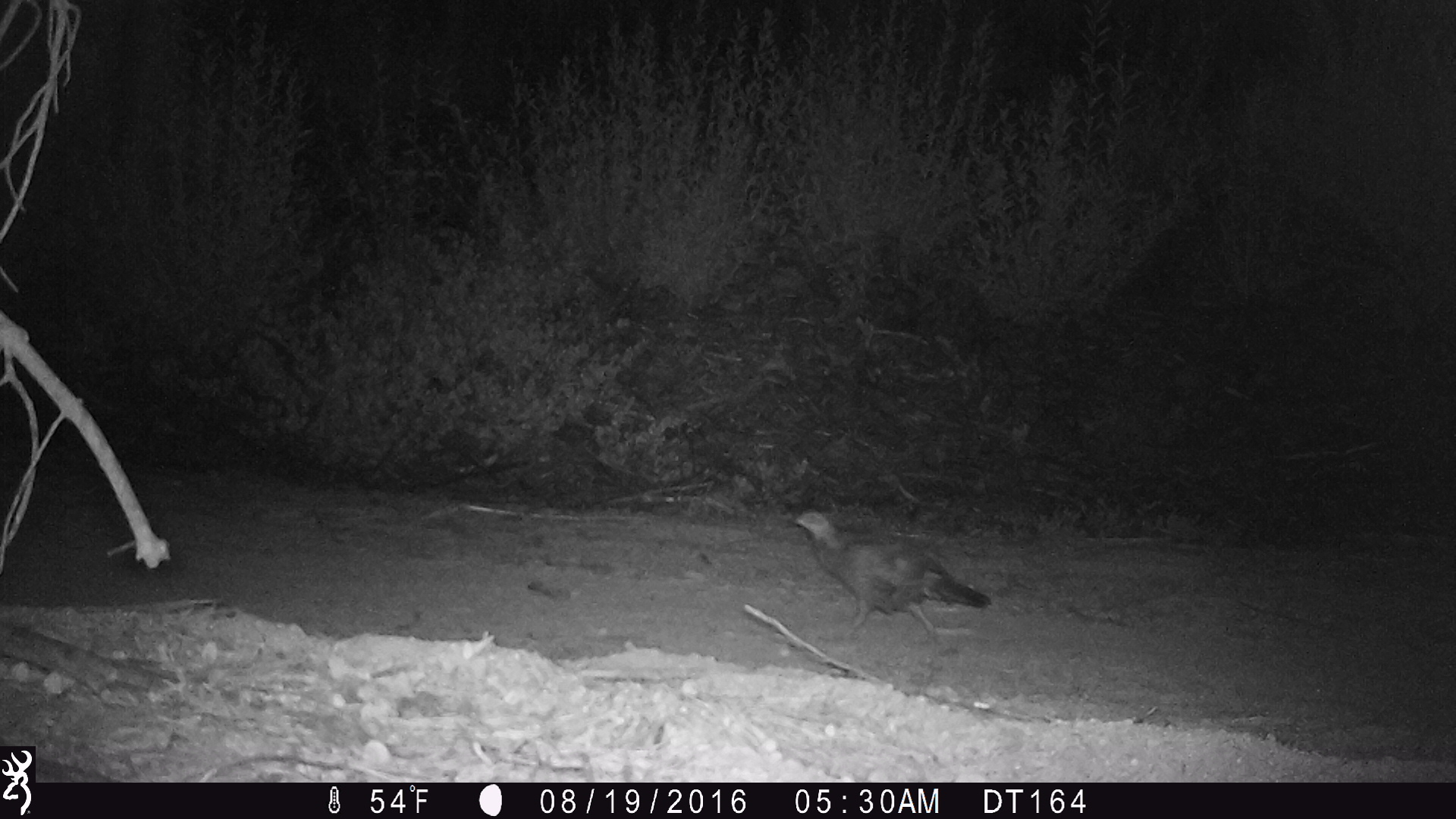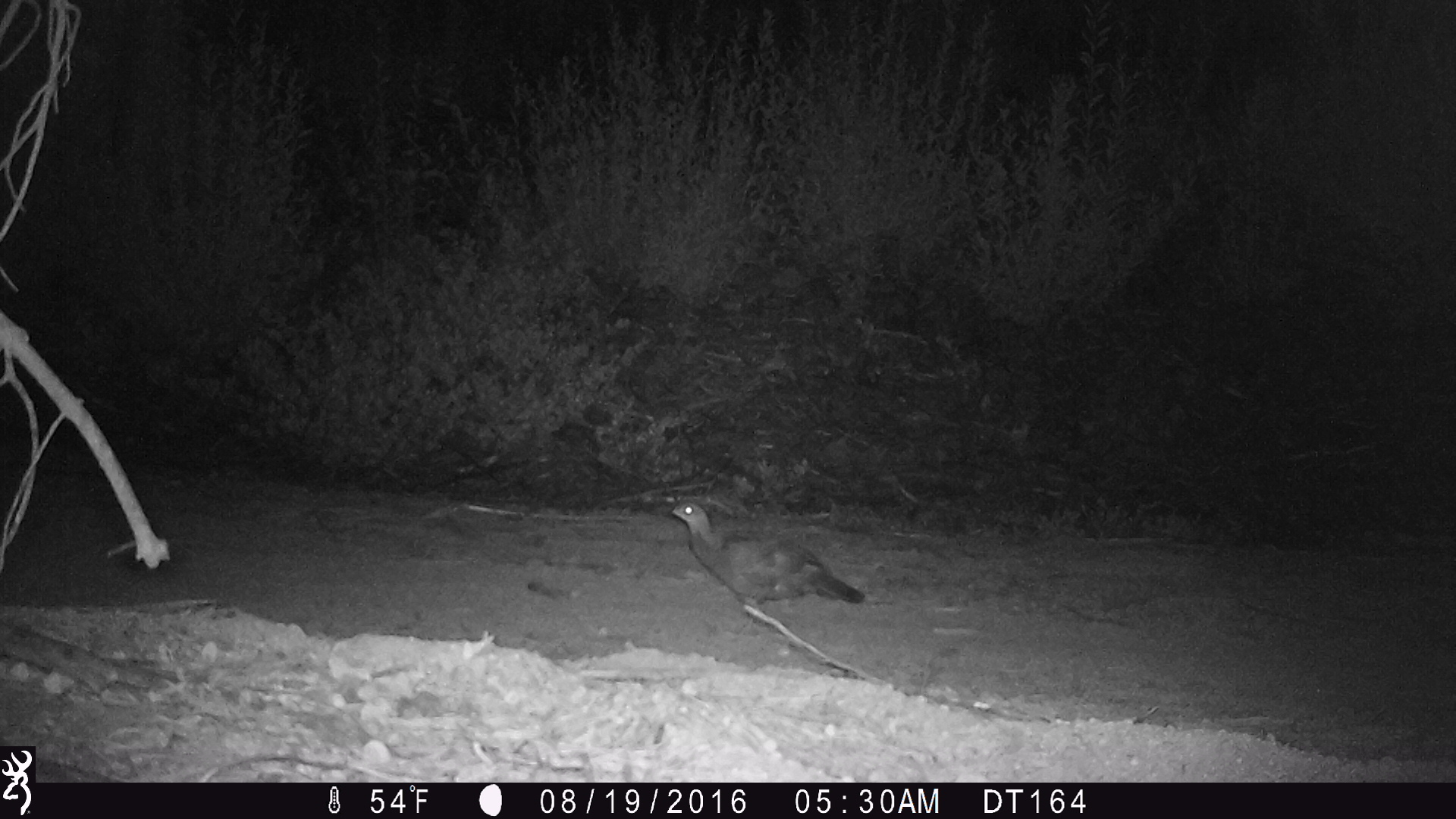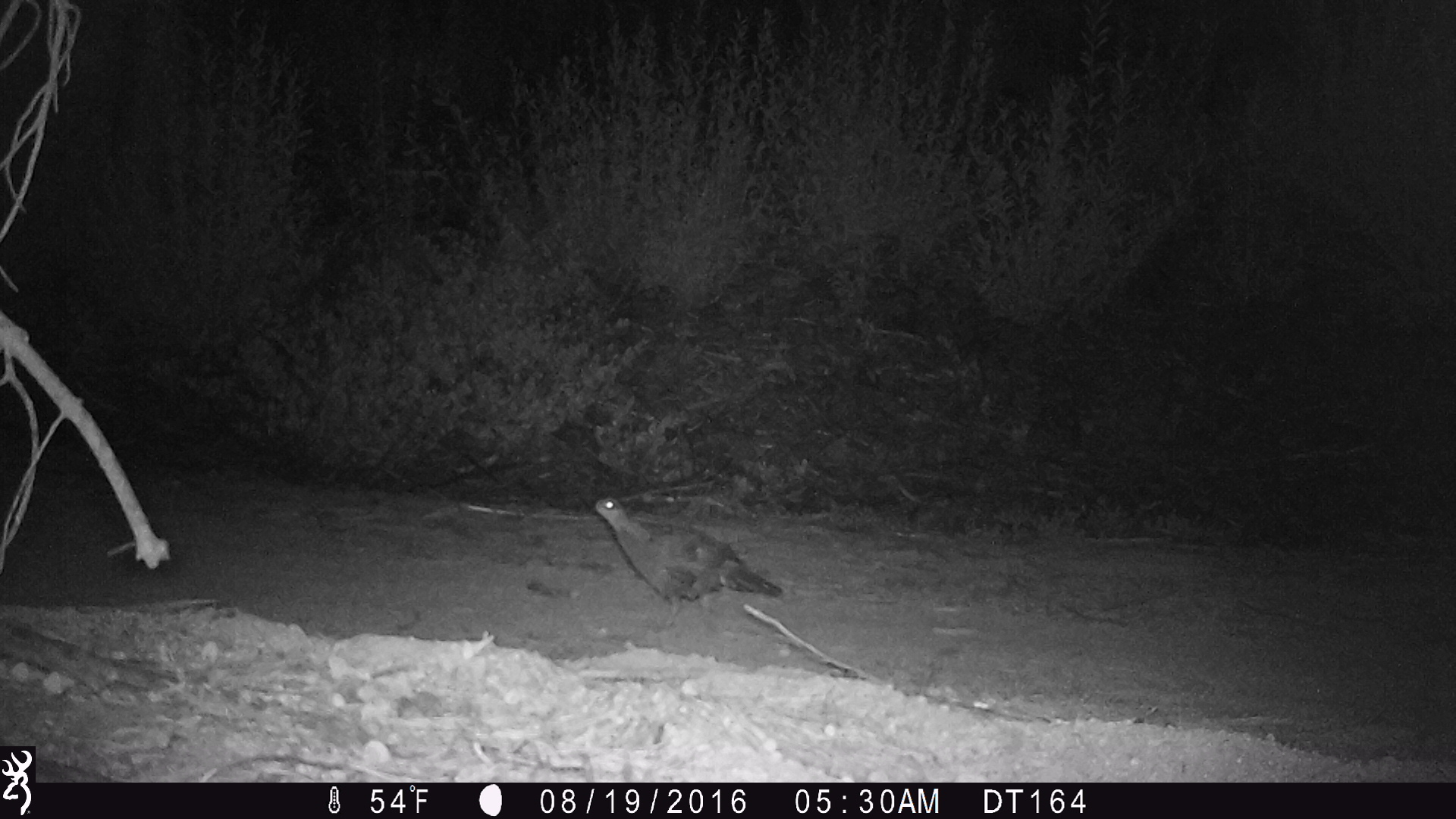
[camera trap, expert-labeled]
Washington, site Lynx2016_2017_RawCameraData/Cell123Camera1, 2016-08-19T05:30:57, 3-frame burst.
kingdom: Animalia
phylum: Chordata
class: Aves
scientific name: Aves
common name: birds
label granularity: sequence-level